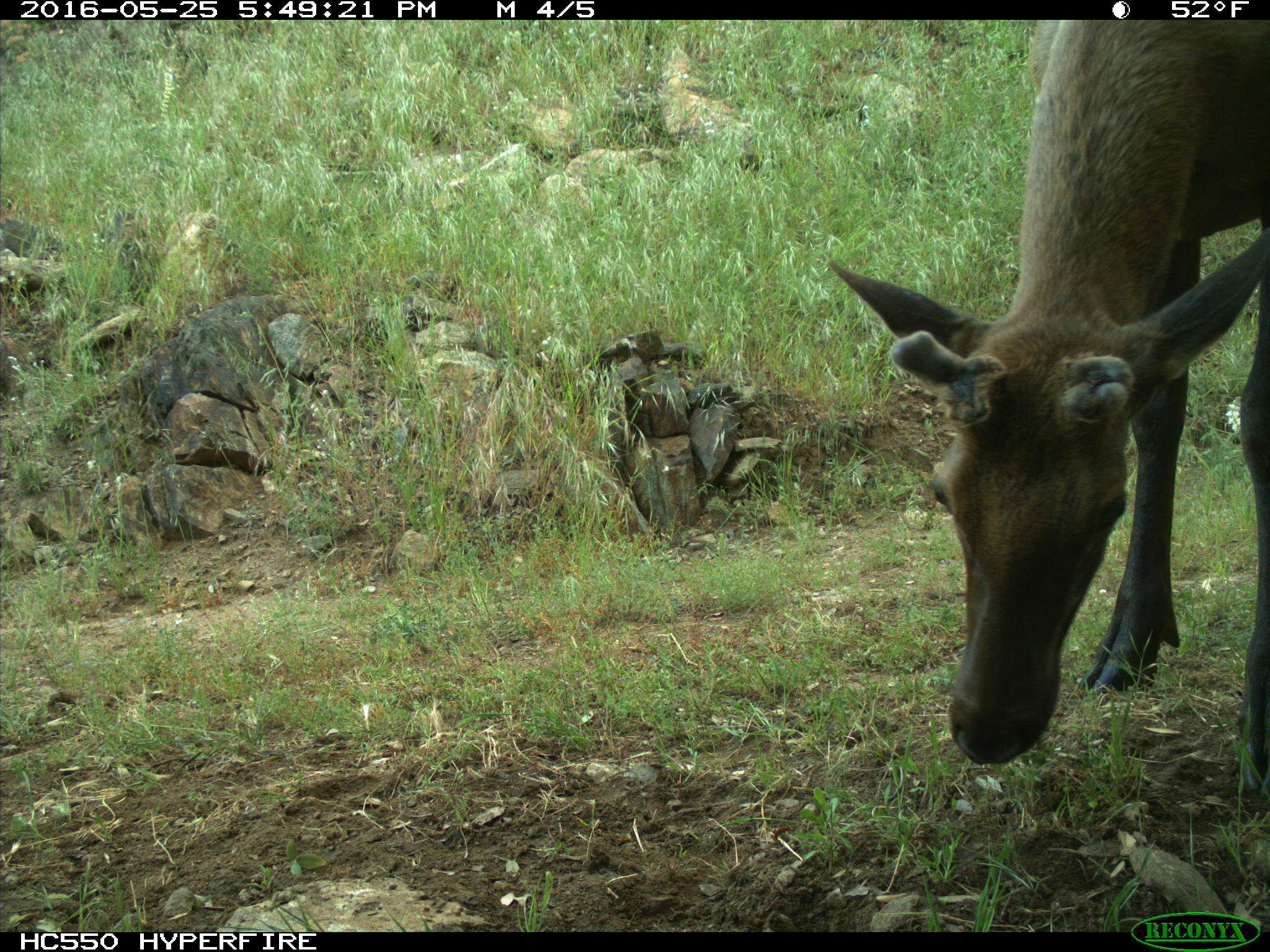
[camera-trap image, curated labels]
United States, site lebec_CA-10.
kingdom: Animalia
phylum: Chordata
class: Mammalia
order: Artiodactyla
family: Cervidae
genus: Cervus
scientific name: Cervus canadensis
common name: elk